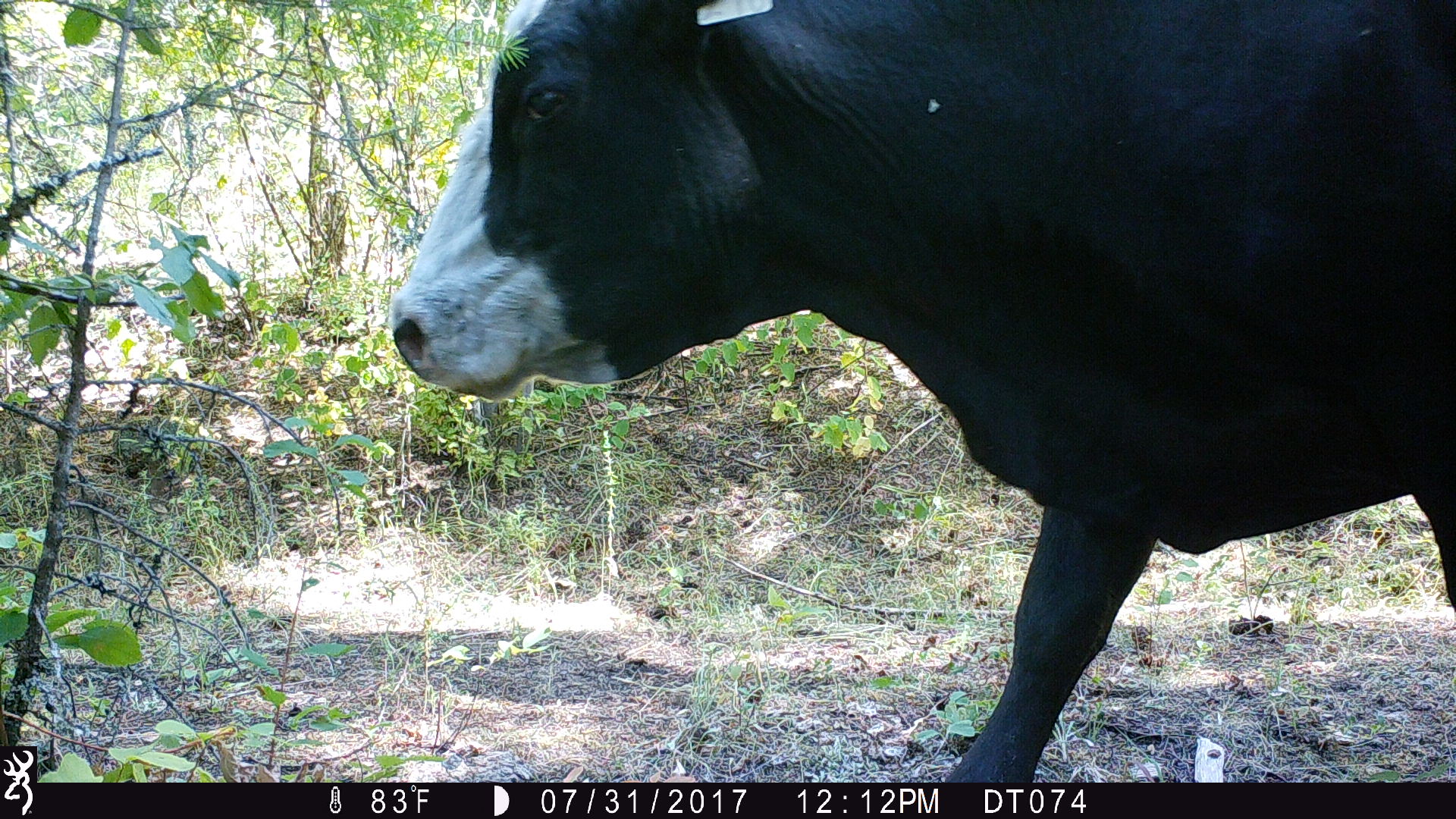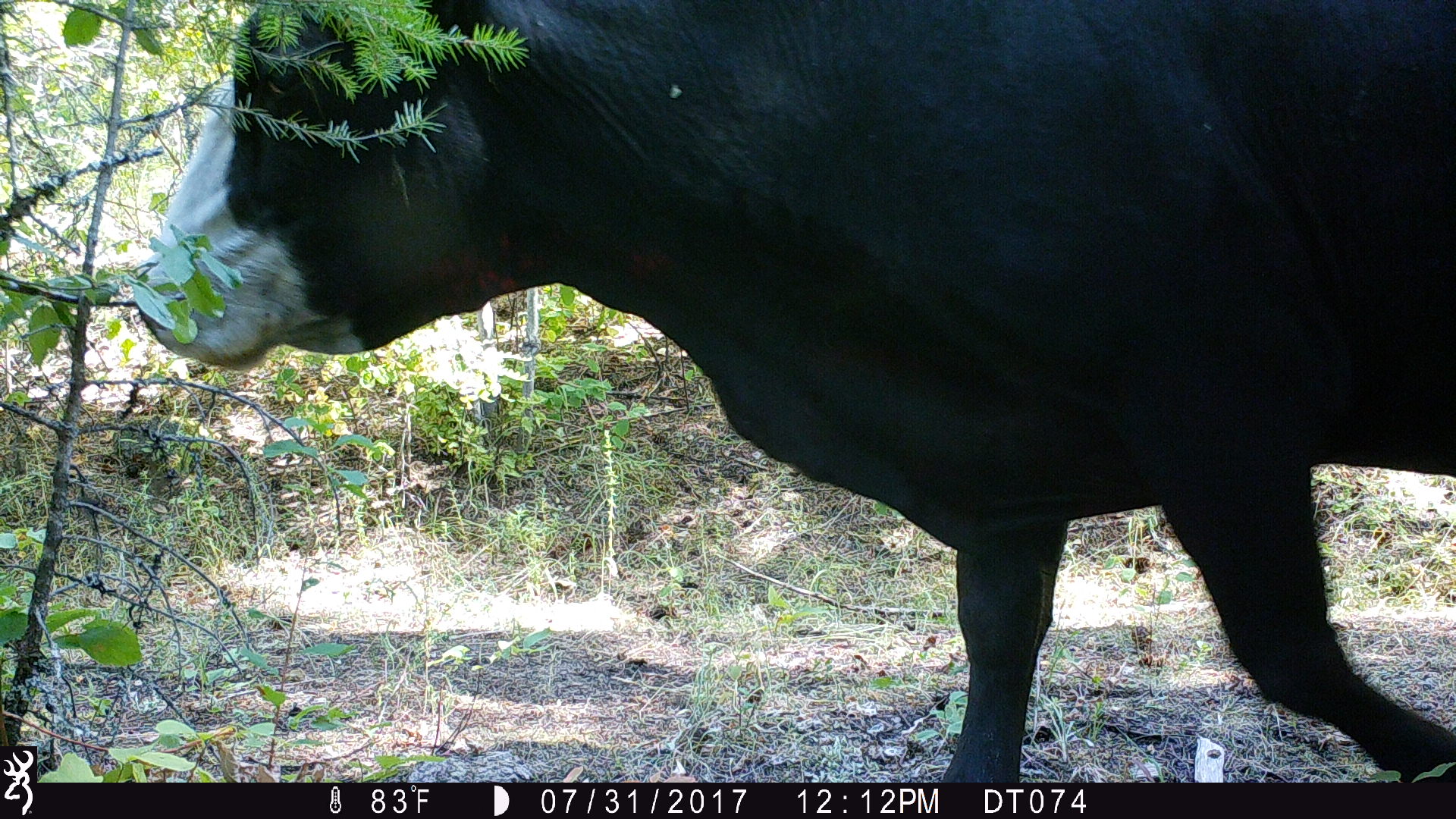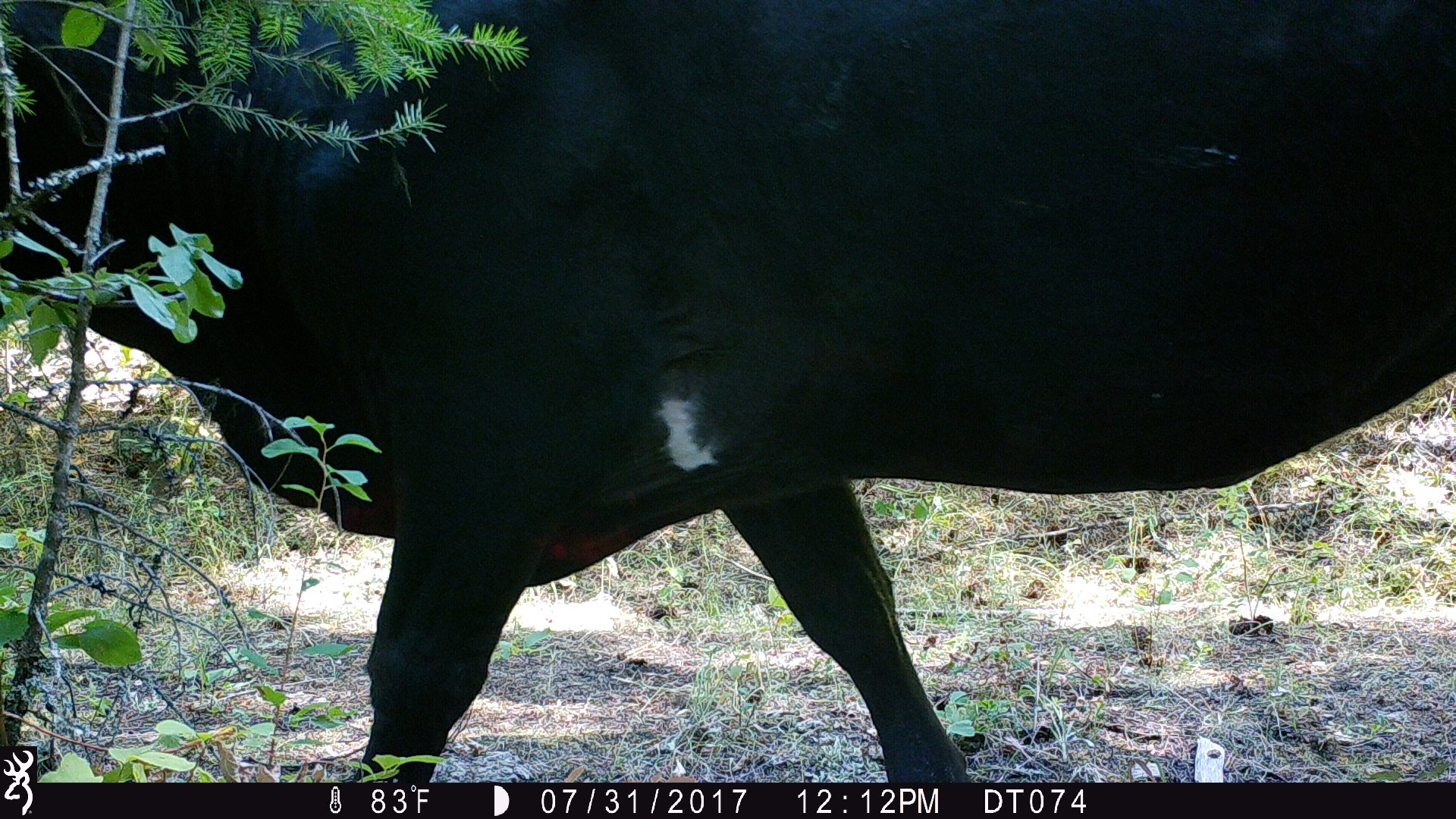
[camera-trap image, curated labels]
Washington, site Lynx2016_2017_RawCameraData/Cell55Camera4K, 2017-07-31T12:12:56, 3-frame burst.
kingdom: Animalia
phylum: Chordata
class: Mammalia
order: Artiodactyla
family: Bovidae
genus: Bos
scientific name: Bos taurus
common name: domestic cattle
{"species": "domestic cattle (Bos taurus)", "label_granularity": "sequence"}